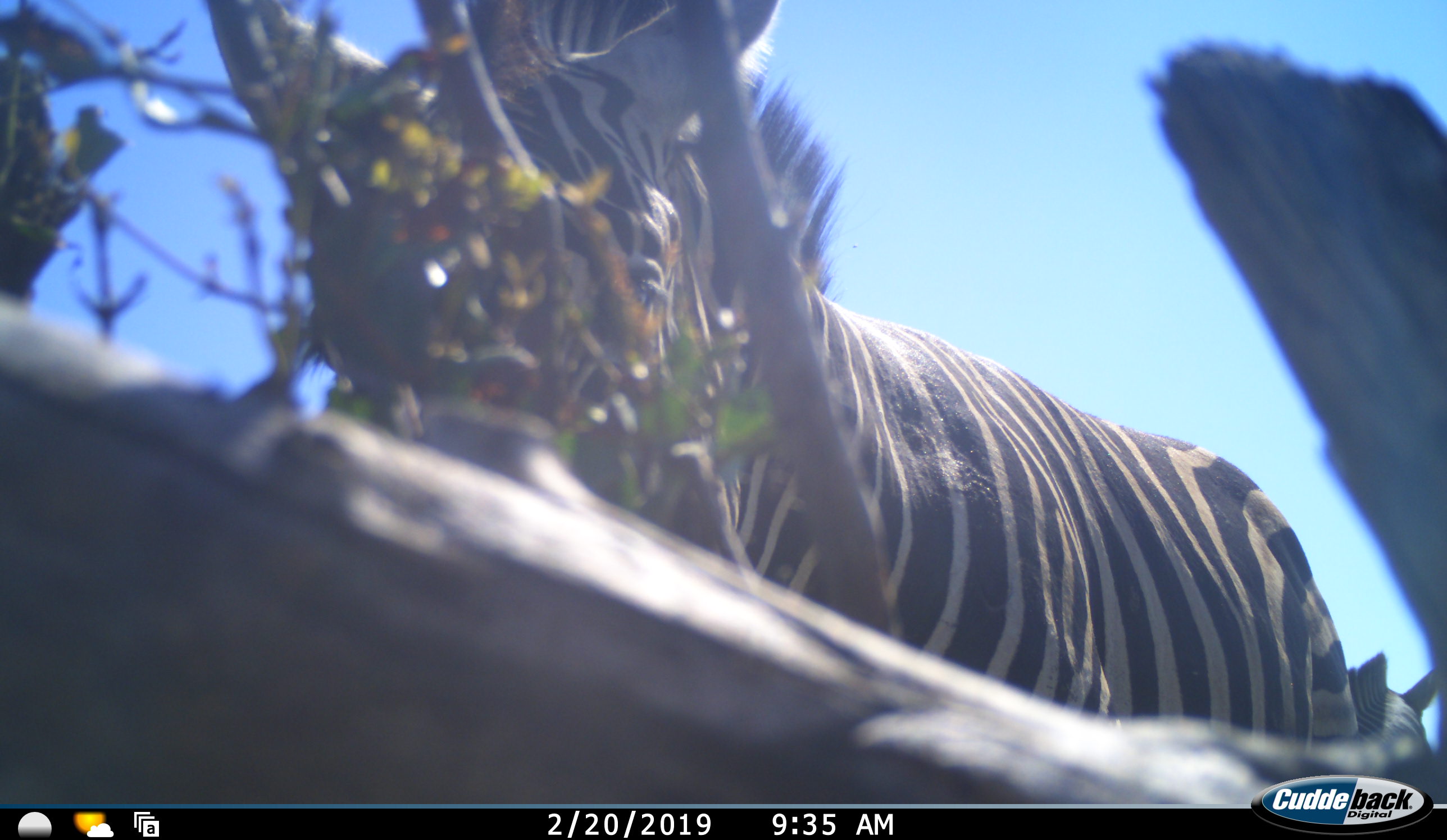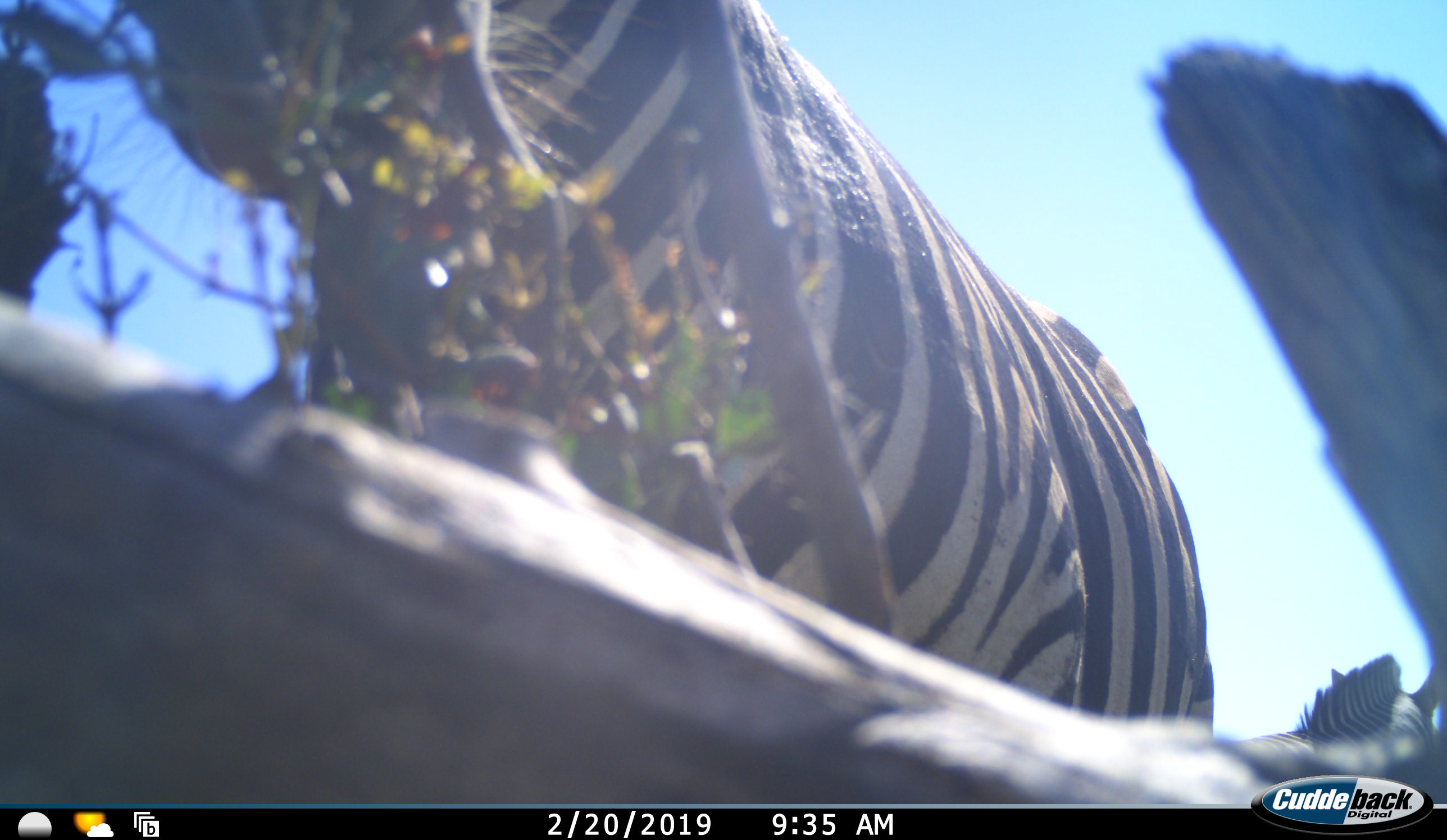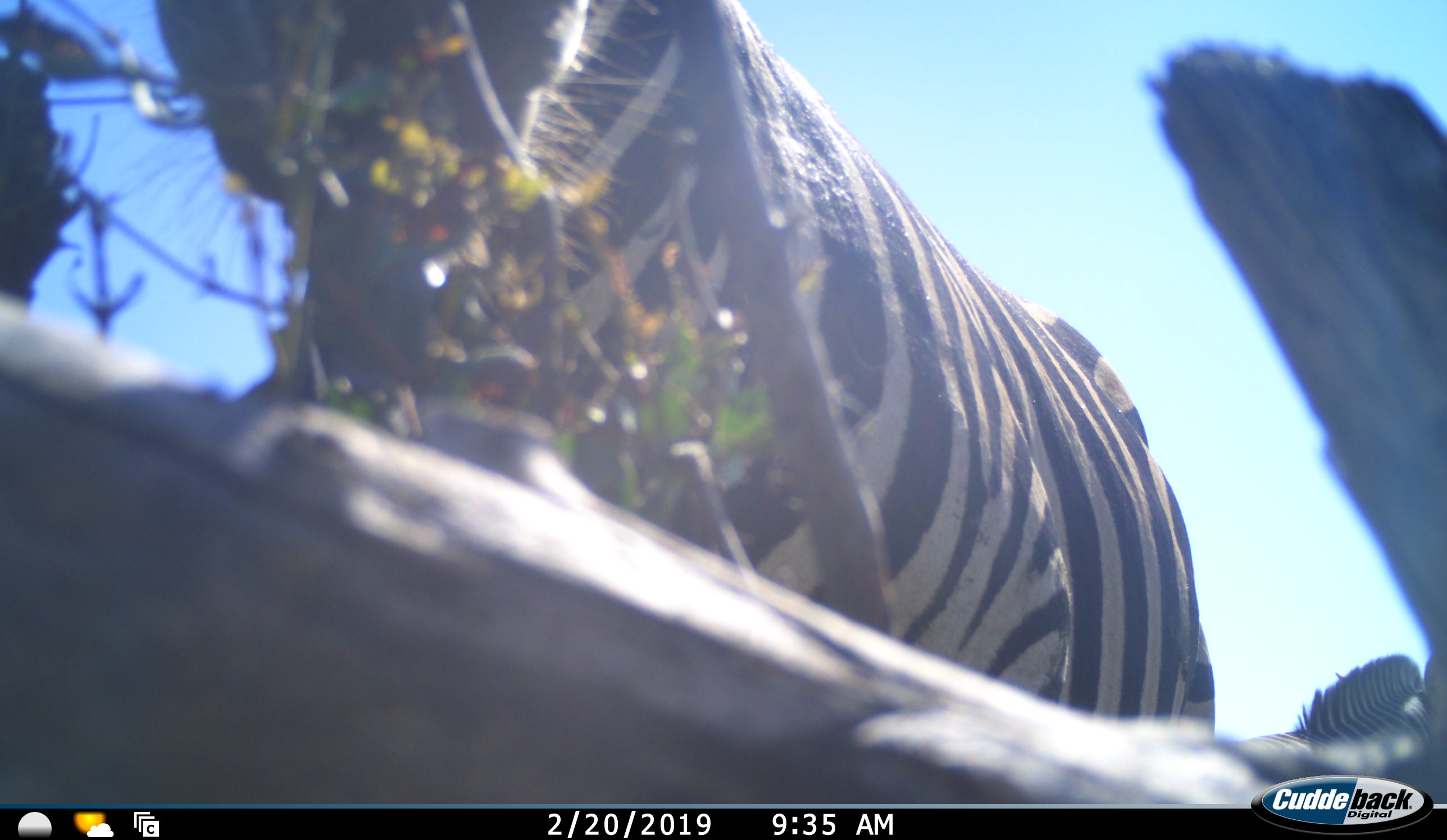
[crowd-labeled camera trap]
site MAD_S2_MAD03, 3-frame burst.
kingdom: Animalia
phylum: Chordata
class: Mammalia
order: Perissodactyla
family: Equidae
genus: Equus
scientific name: Equus quagga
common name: plains zebra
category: zebraplains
Zebraplains (plains zebra) (Equus quagga), count 1. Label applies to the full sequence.